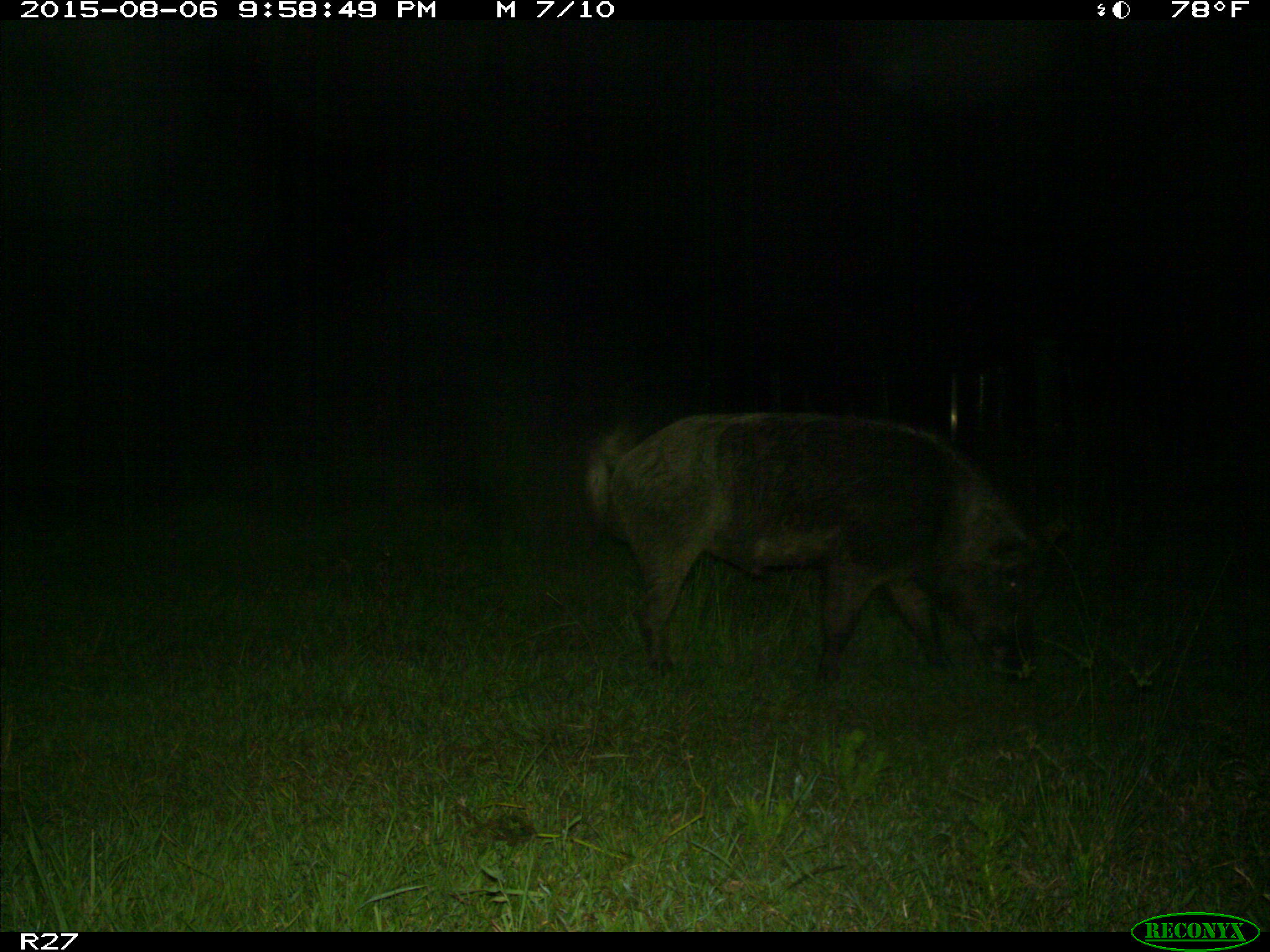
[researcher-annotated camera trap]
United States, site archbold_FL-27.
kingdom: Animalia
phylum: Chordata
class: Mammalia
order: Artiodactyla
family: Suidae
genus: Sus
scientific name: Sus scrofa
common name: wild boar